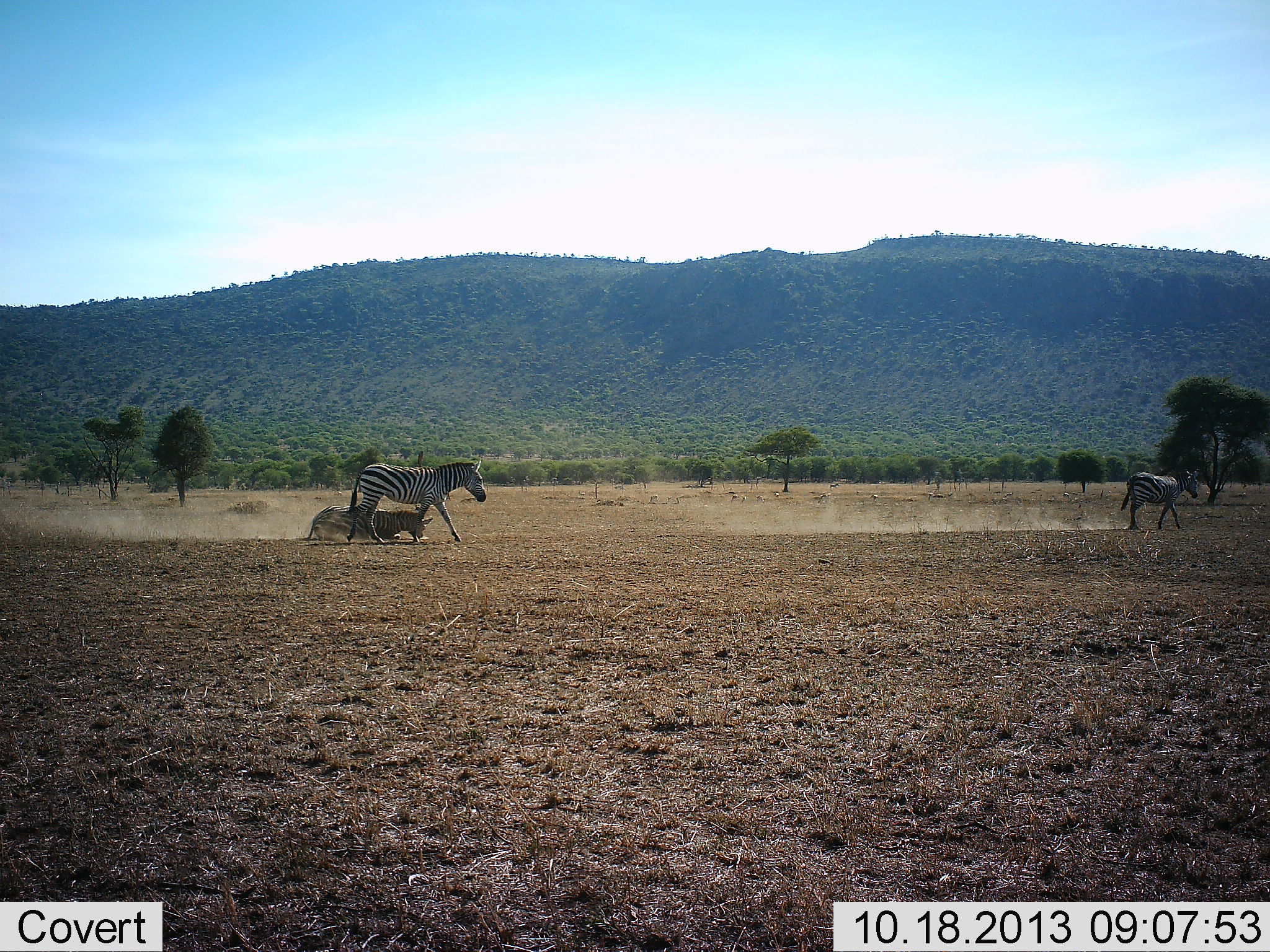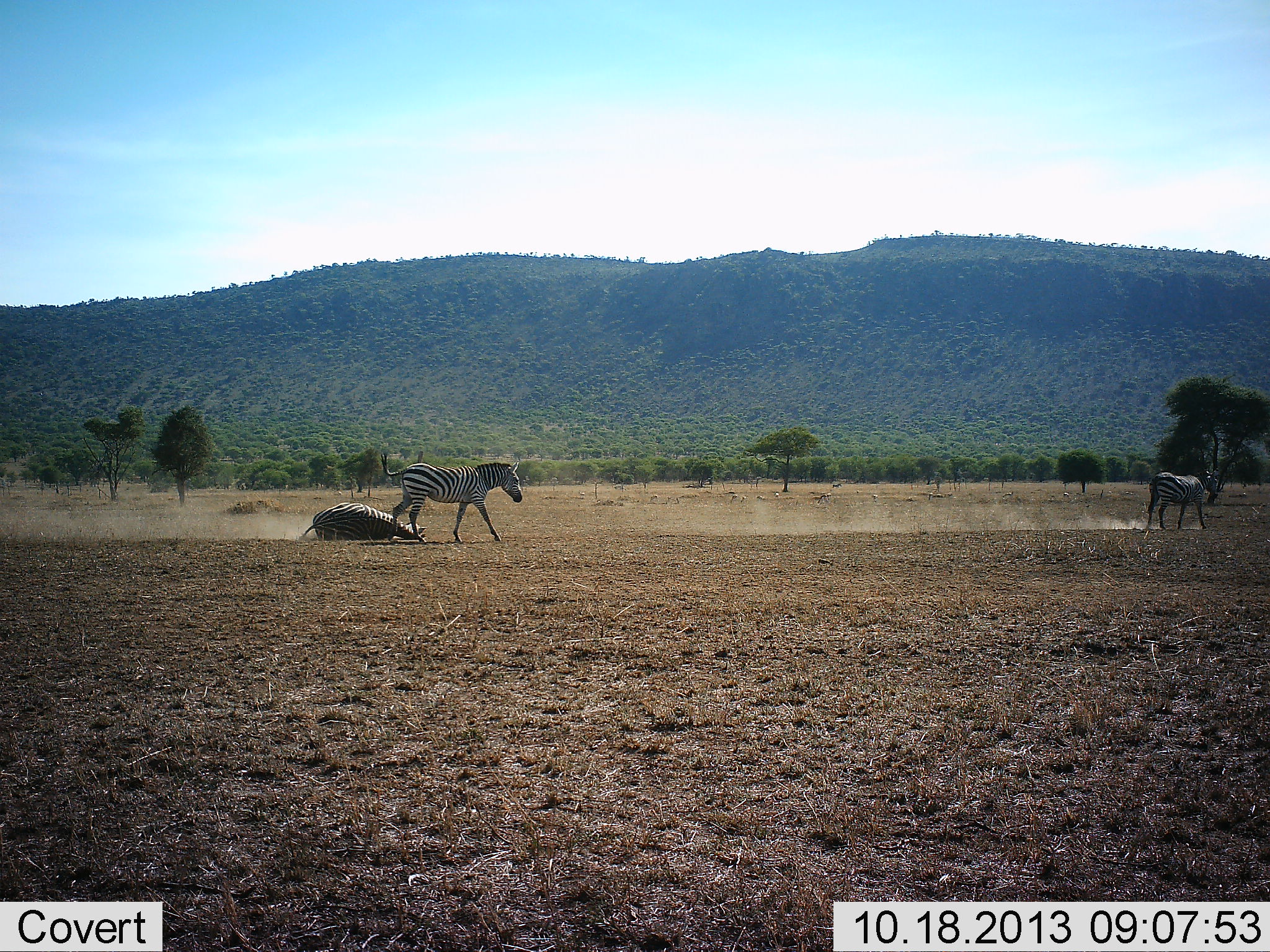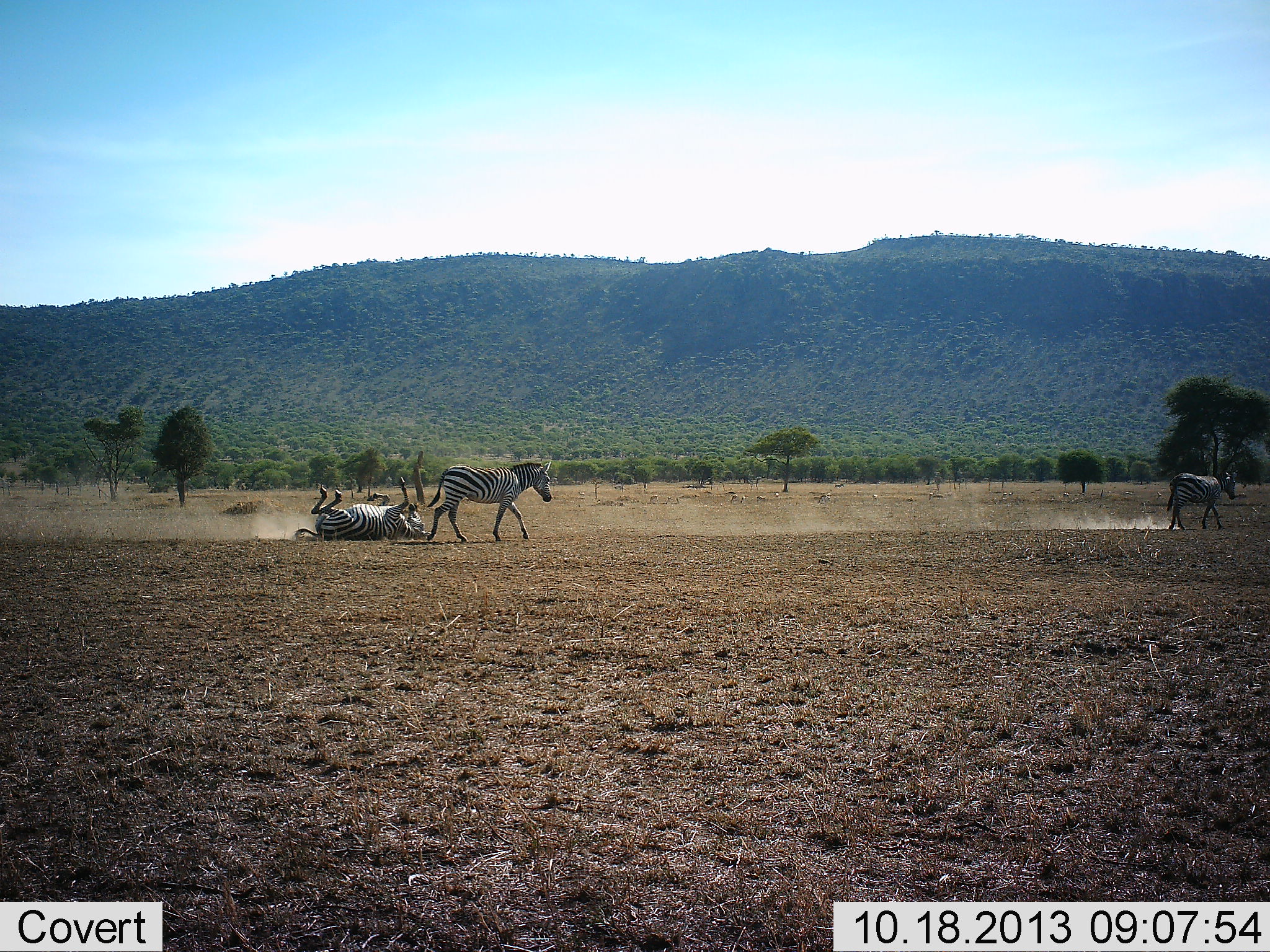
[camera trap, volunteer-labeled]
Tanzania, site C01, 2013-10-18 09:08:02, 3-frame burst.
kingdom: Animalia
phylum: Chordata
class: Mammalia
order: Perissodactyla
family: Equidae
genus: Equus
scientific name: Equus quagga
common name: plains zebra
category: zebra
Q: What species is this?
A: Zebra (plains zebra) (Equus quagga).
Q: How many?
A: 3.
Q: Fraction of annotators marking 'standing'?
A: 20%.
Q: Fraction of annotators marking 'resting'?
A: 40%.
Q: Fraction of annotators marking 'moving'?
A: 90%.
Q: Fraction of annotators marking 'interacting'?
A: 10%.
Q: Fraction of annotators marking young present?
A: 0%.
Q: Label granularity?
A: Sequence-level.